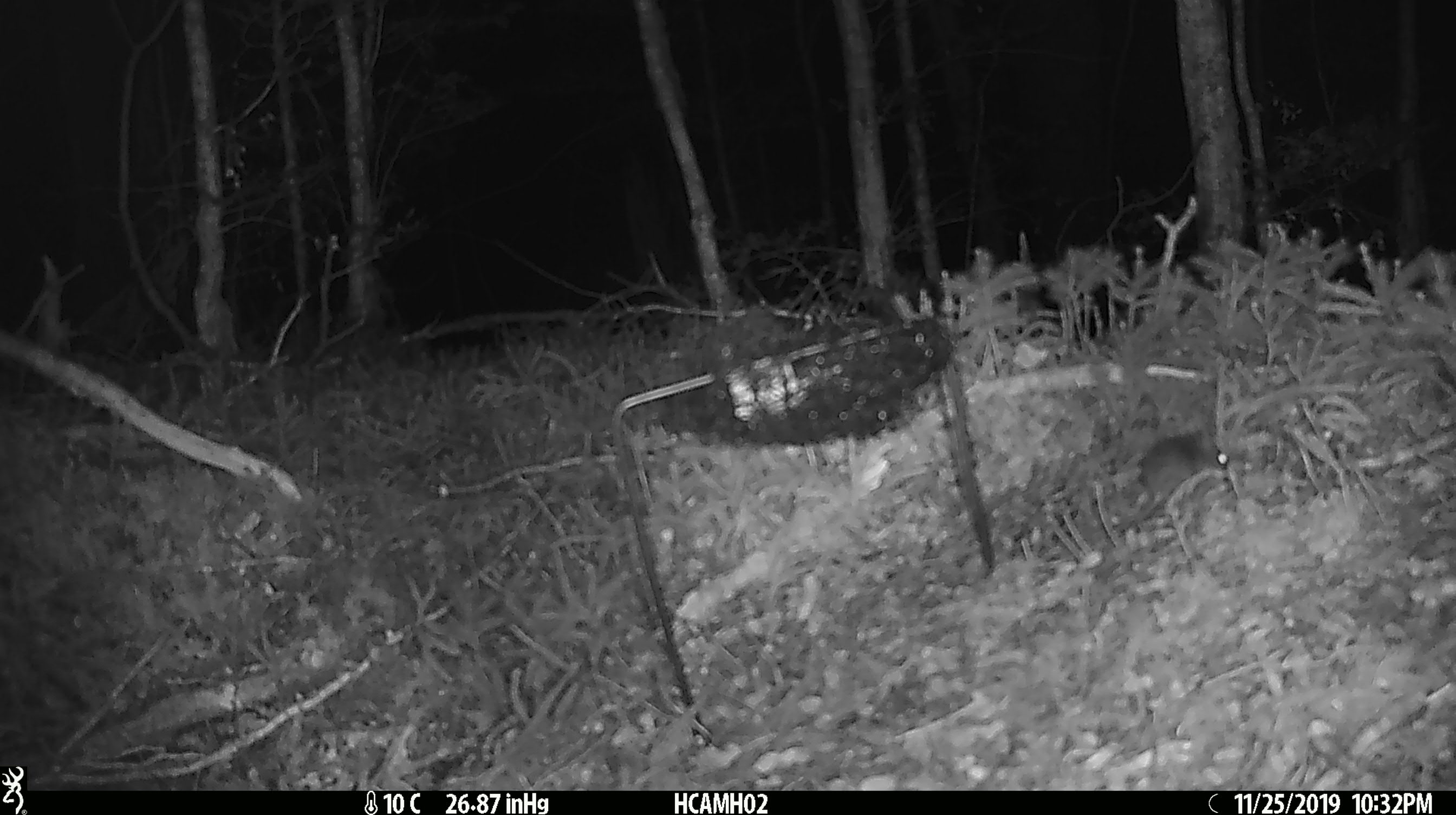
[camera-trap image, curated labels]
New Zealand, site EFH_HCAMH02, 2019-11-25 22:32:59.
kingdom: Animalia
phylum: Chordata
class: Mammalia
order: Rodentia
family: Muridae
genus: Mus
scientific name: Mus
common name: mouse